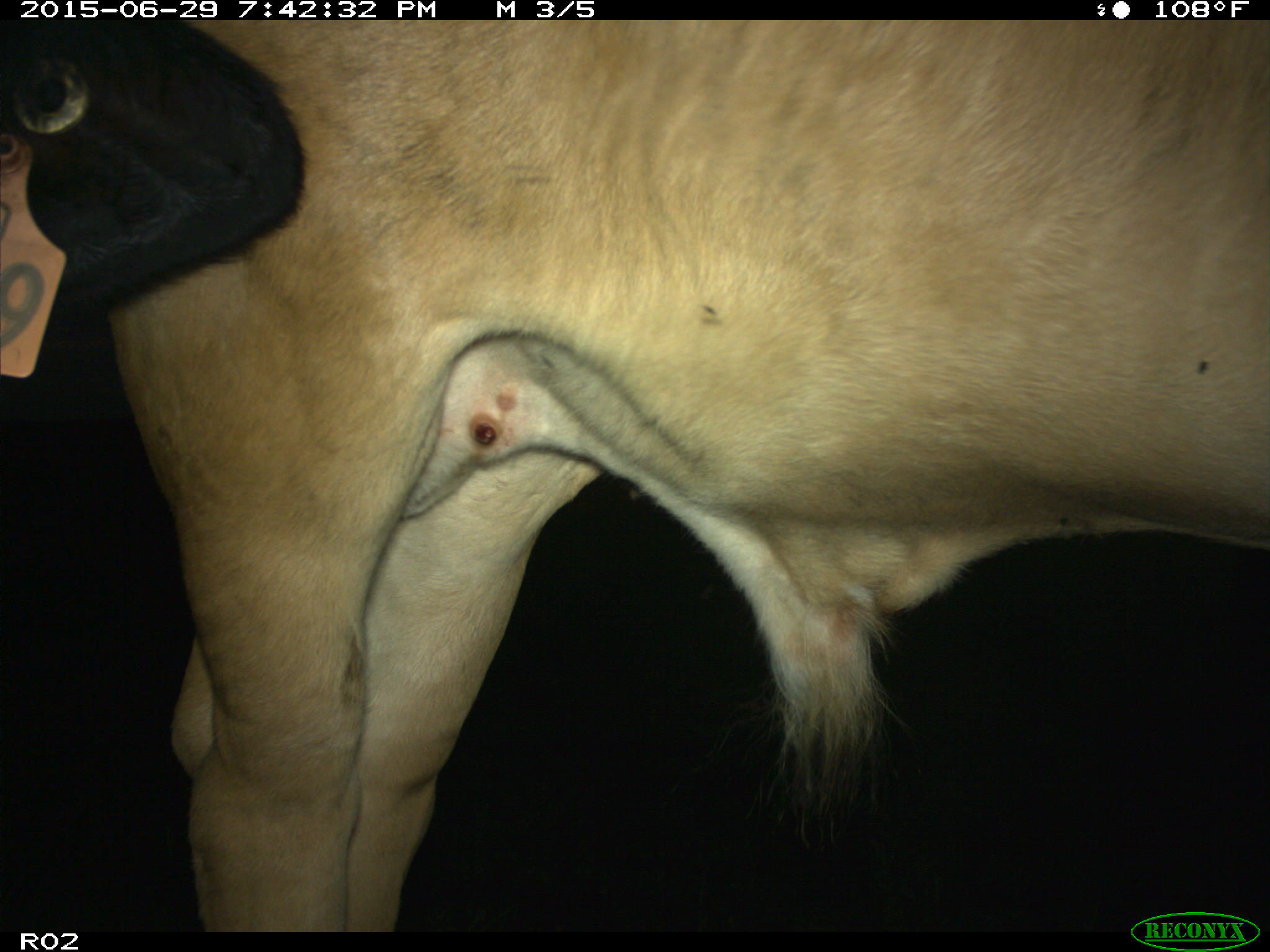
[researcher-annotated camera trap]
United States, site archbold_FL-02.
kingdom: Animalia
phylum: Chordata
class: Mammalia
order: Artiodactyla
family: Bovidae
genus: Bos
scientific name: Bos taurus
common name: domestic cow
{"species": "Bos taurus (domestic cow)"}